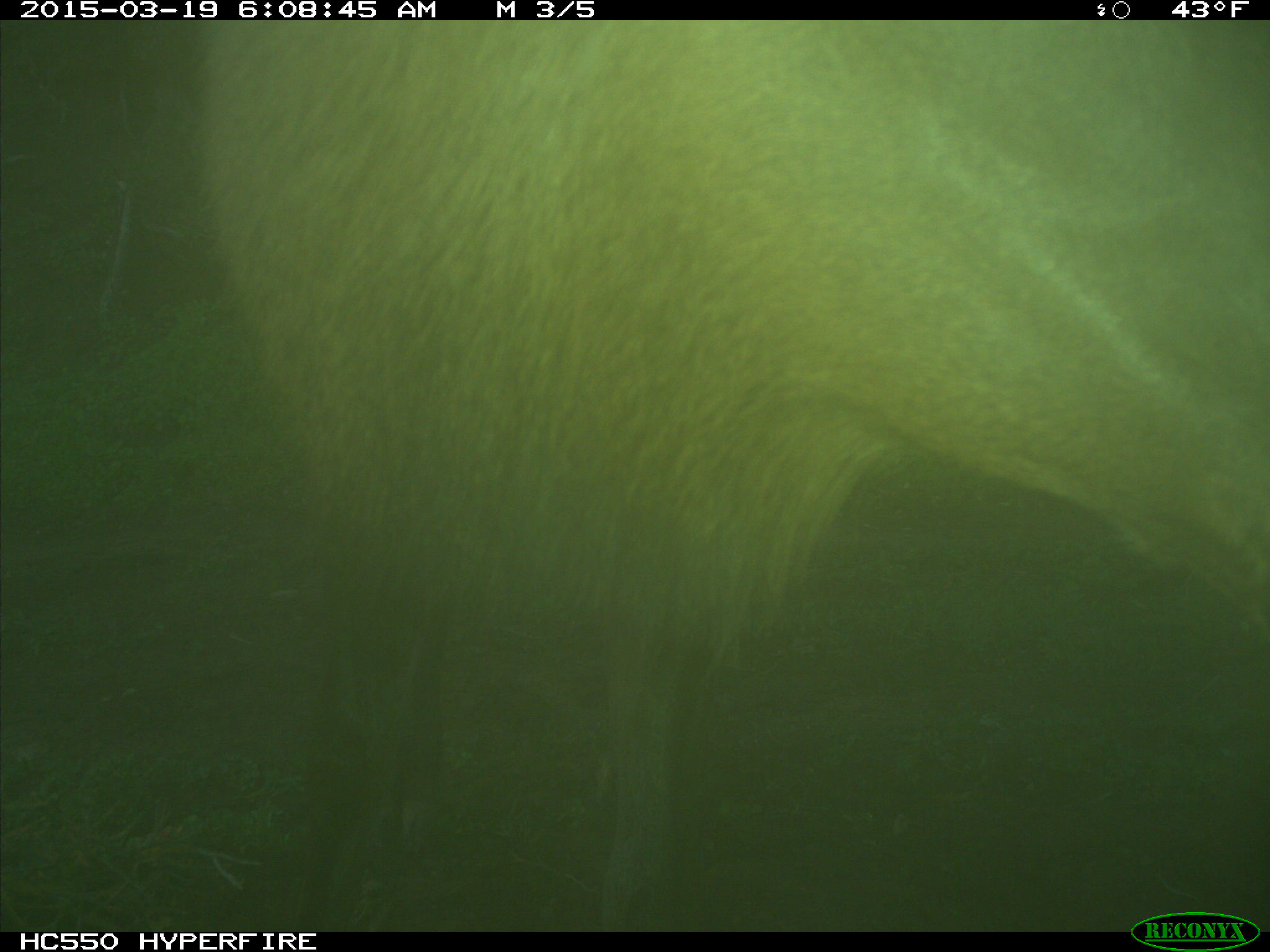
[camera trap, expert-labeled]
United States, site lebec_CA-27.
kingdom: Animalia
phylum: Chordata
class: Mammalia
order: Artiodactyla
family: Cervidae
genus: Cervus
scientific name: Cervus canadensis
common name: elk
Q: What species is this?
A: Cervus canadensis (elk).